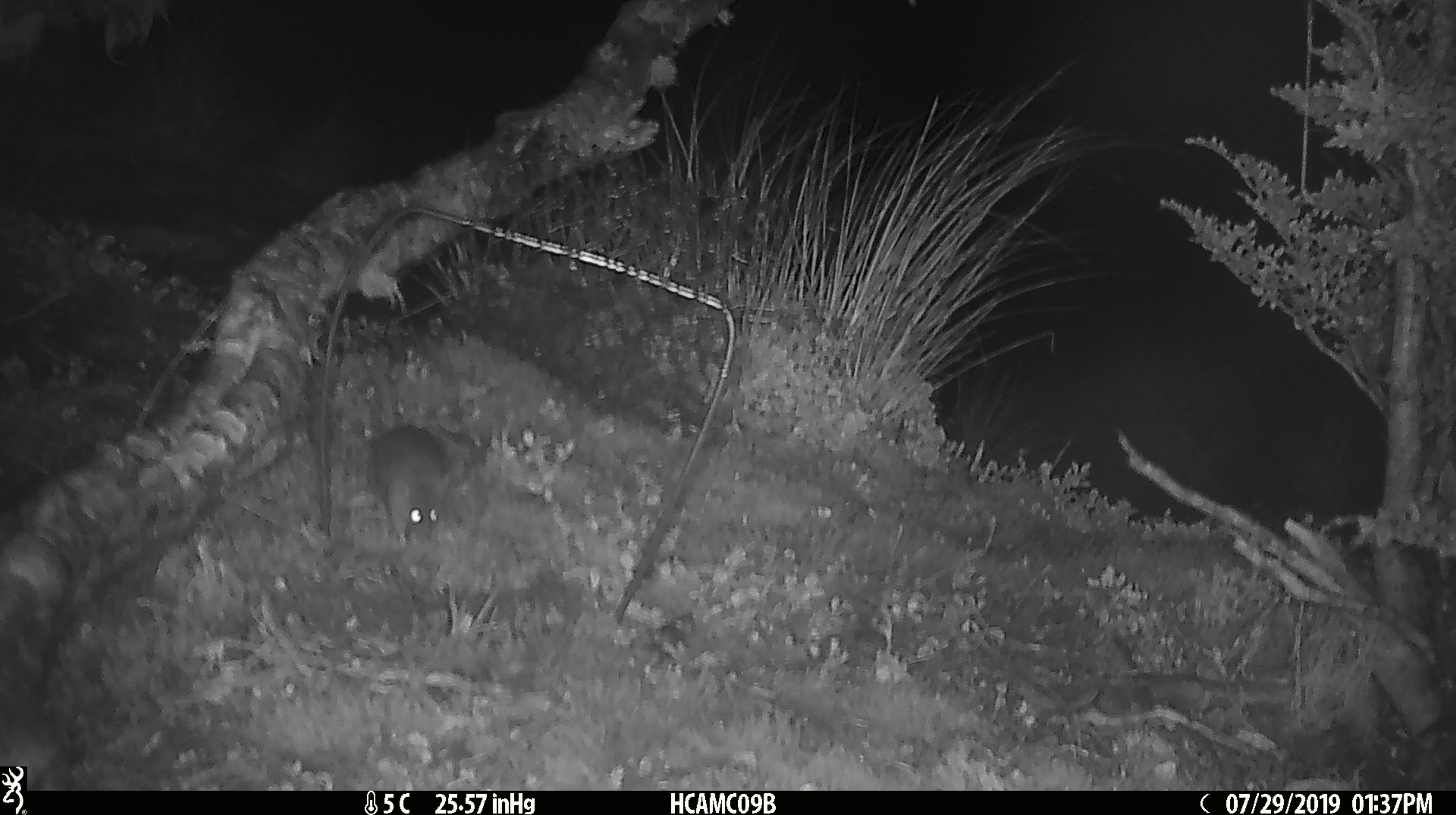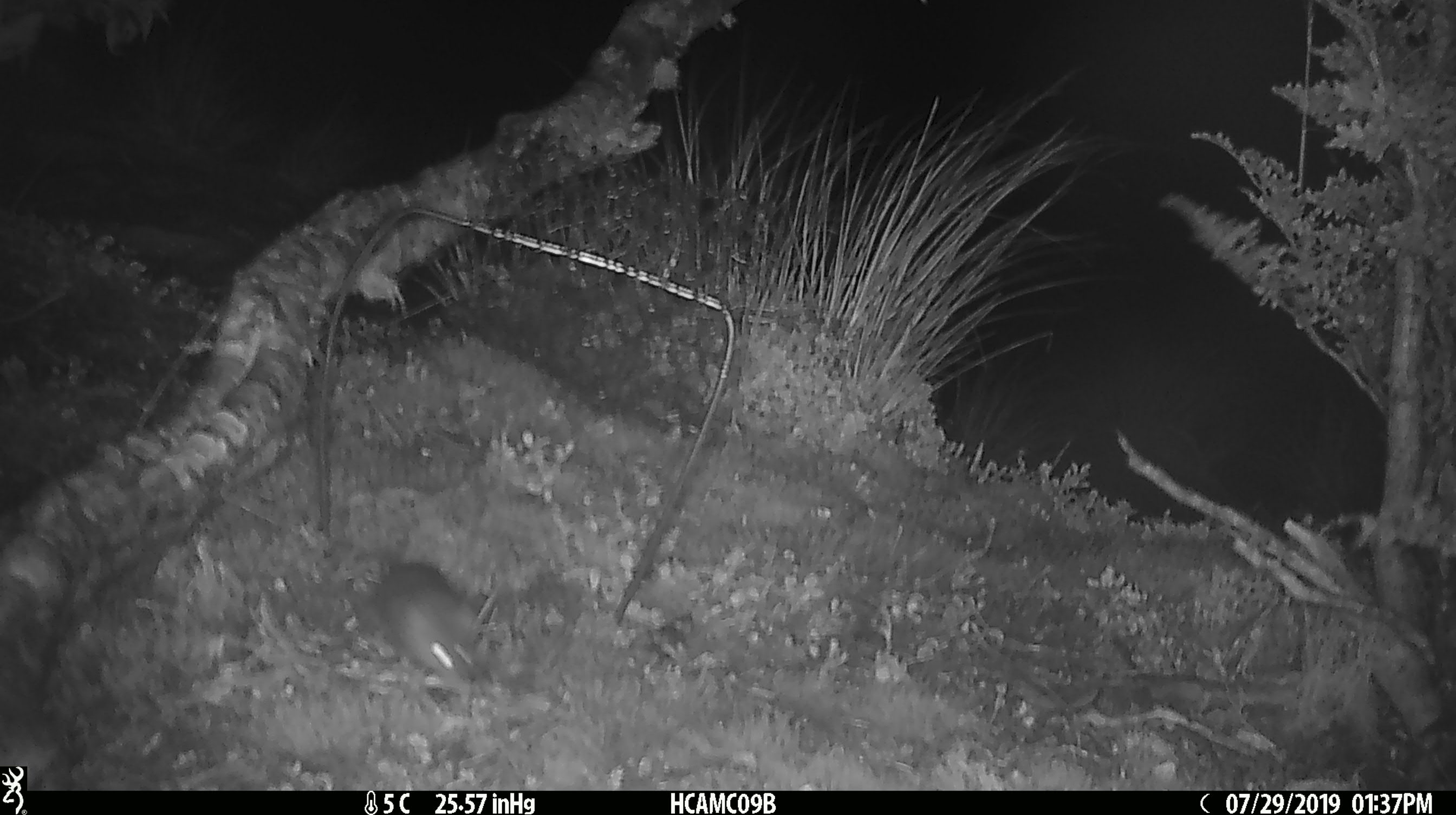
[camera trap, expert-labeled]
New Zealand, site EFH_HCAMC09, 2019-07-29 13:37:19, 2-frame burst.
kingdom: Animalia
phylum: Chordata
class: Mammalia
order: Rodentia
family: Muridae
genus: Mus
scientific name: Mus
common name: mouse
Mouse (Mus).